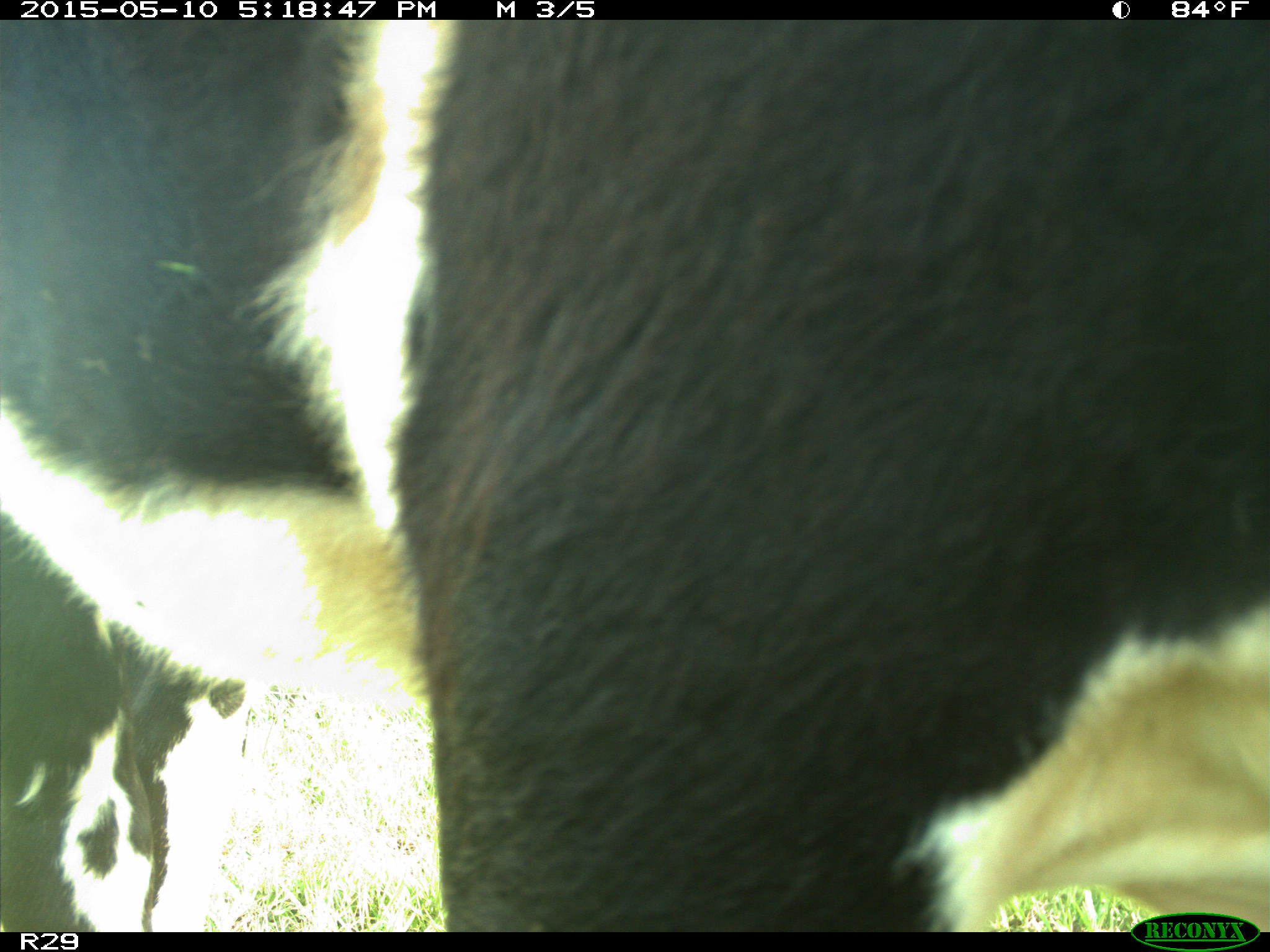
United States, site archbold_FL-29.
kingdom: Animalia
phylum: Chordata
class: Mammalia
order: Artiodactyla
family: Bovidae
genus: Bos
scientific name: Bos taurus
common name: domestic cow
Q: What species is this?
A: Bos taurus (domestic cow).